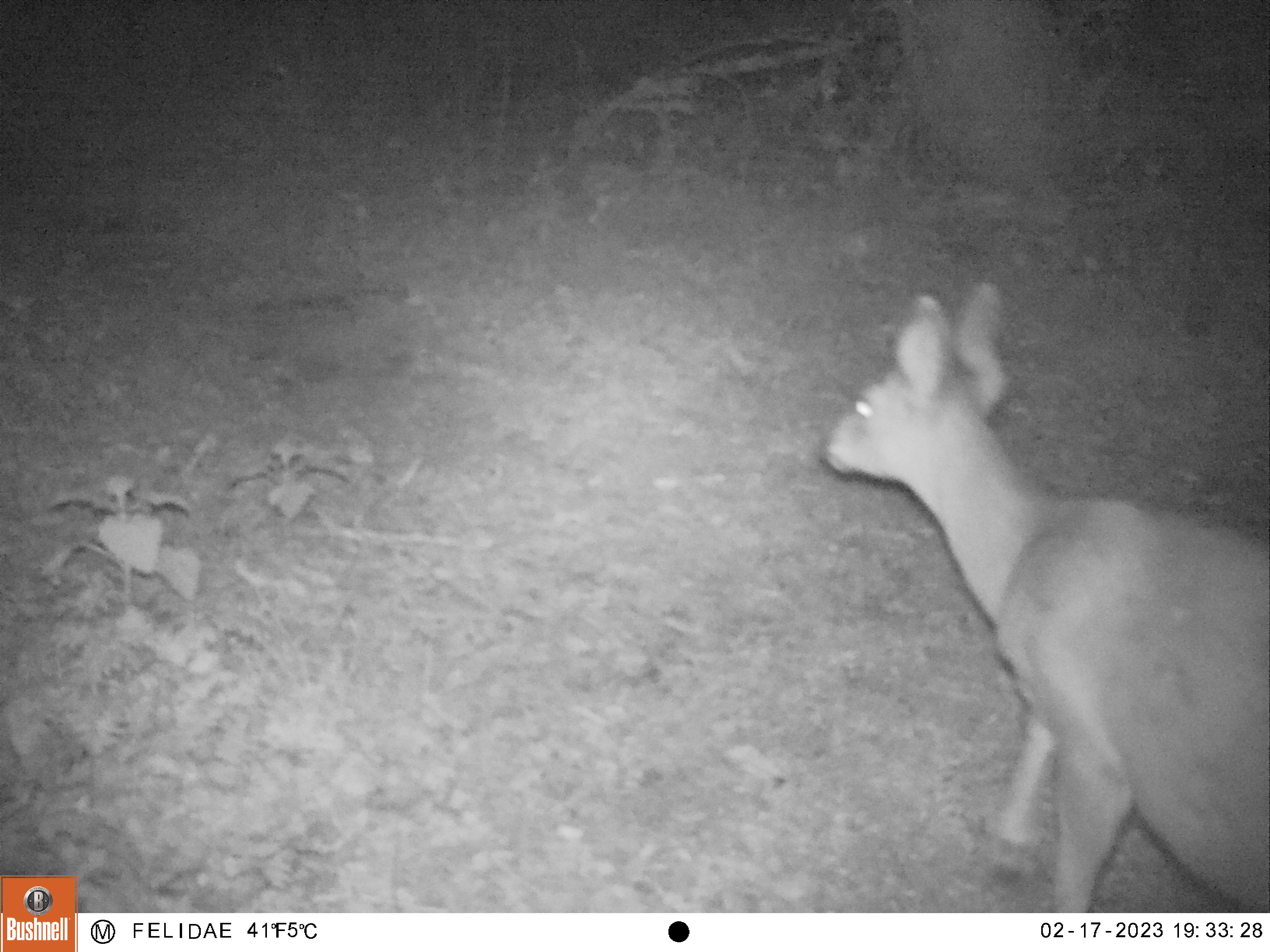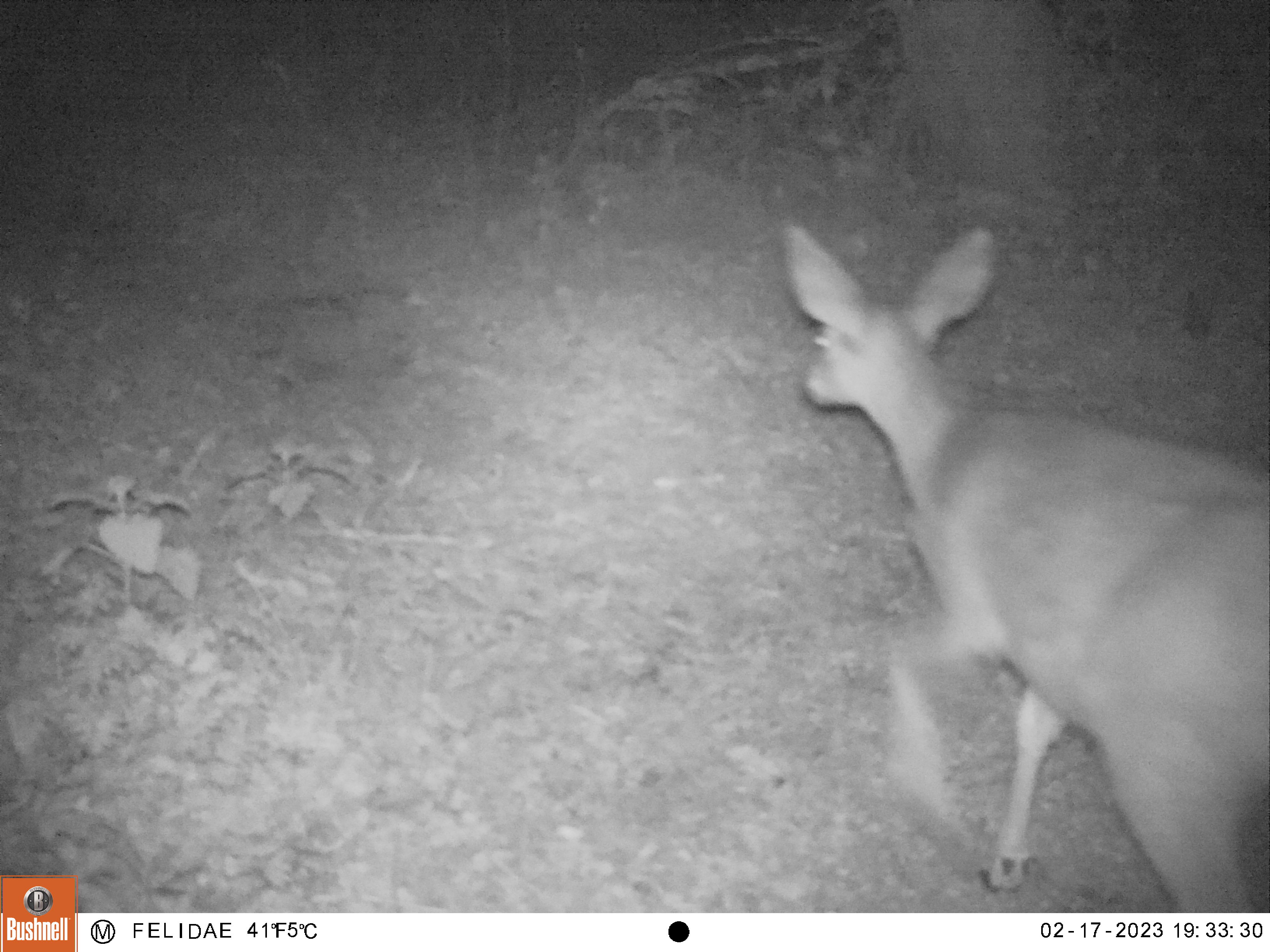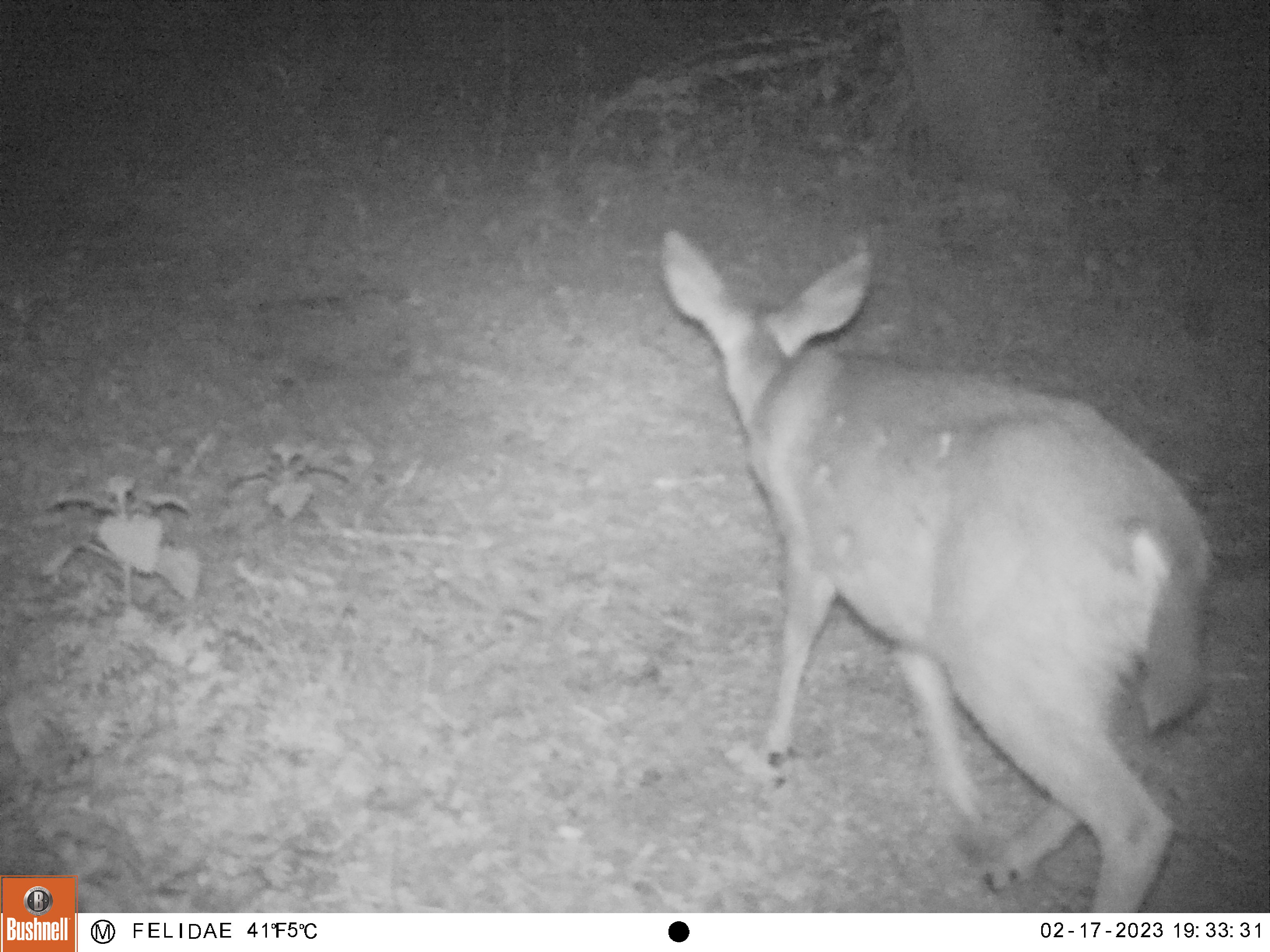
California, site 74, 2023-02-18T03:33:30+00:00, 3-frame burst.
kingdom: Animalia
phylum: Chordata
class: Mammalia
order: Artiodactyla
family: Cervidae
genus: Odocoileus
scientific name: Odocoileus hemionus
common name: mule deer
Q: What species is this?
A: Mule deer (Odocoileus hemionus).